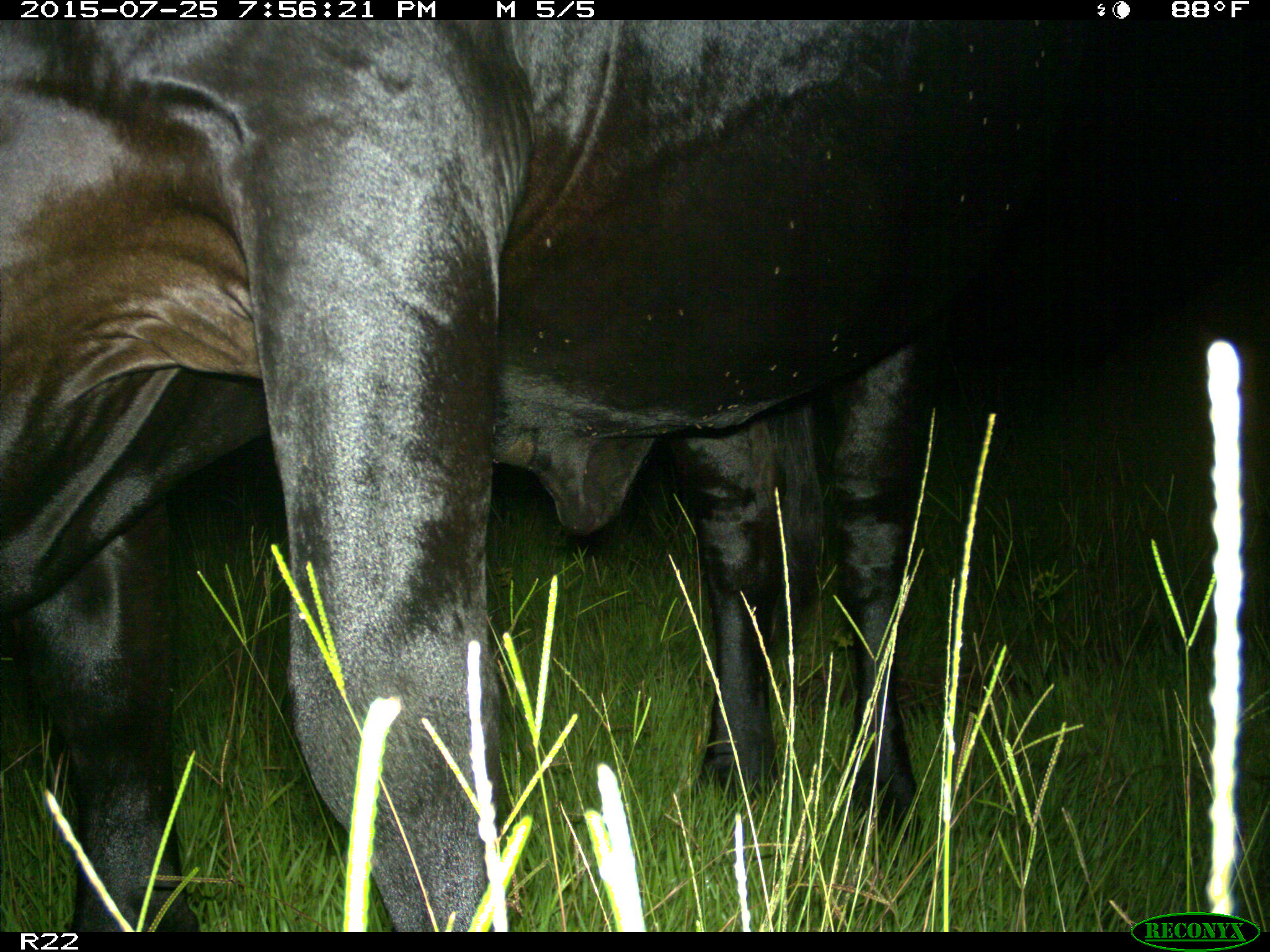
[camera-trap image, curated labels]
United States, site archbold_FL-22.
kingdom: Animalia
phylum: Chordata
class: Mammalia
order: Artiodactyla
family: Bovidae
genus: Bos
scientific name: Bos taurus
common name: domestic cow